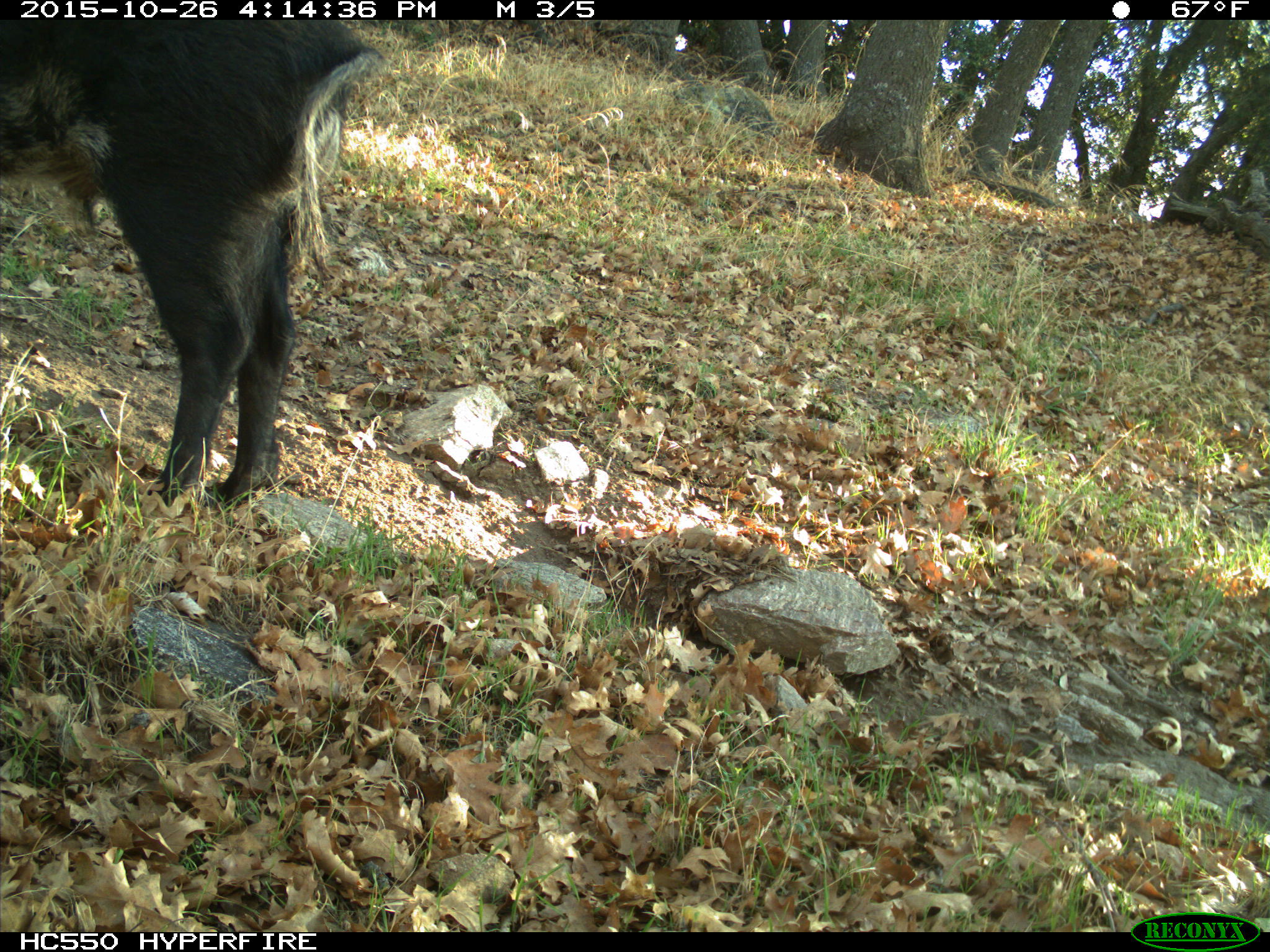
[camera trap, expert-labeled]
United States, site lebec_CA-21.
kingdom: Animalia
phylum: Chordata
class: Mammalia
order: Artiodactyla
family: Suidae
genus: Sus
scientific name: Sus scrofa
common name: wild boar